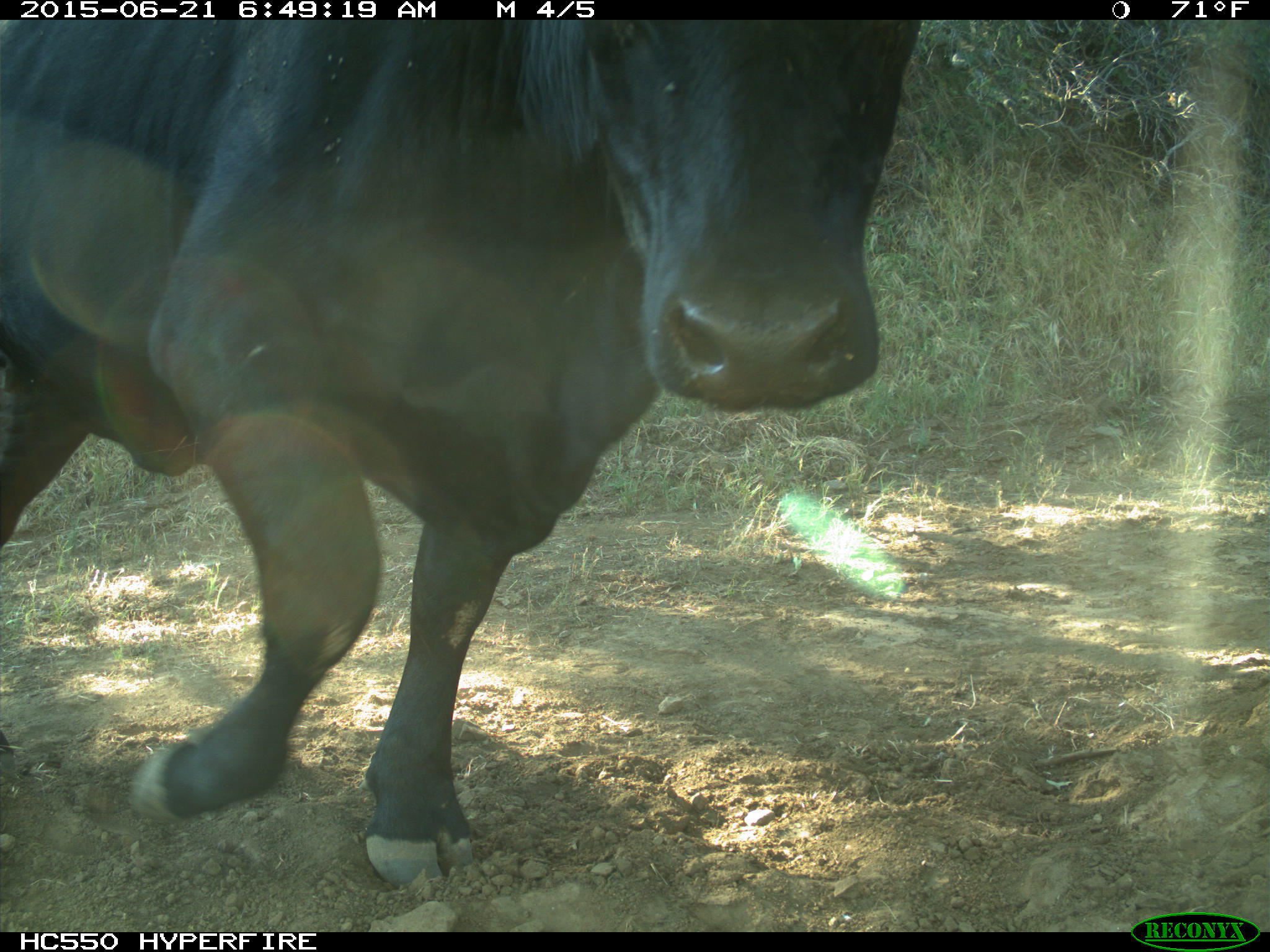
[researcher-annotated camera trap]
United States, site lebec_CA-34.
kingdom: Animalia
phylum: Chordata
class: Mammalia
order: Artiodactyla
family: Bovidae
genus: Bos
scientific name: Bos taurus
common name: domestic cow